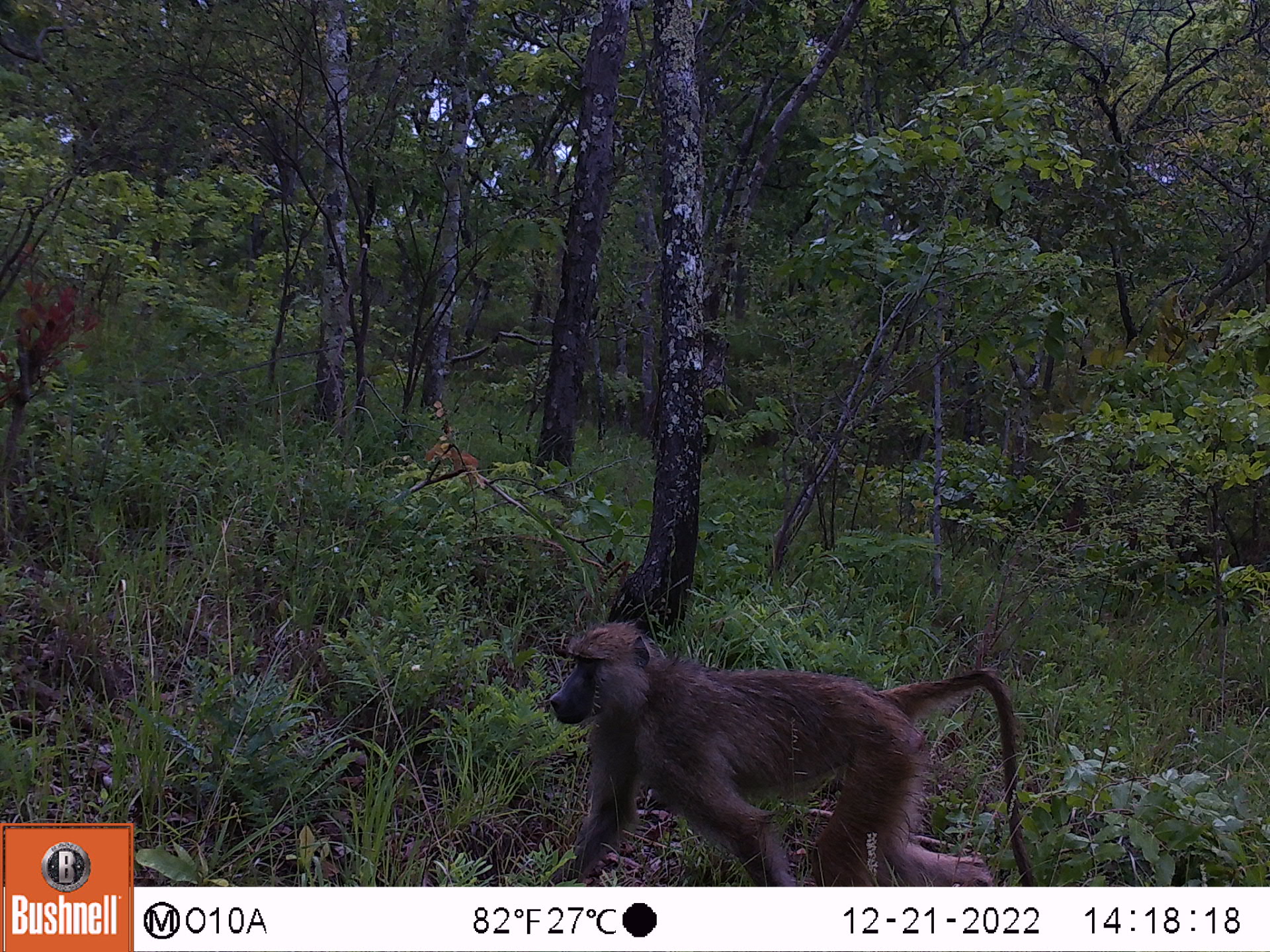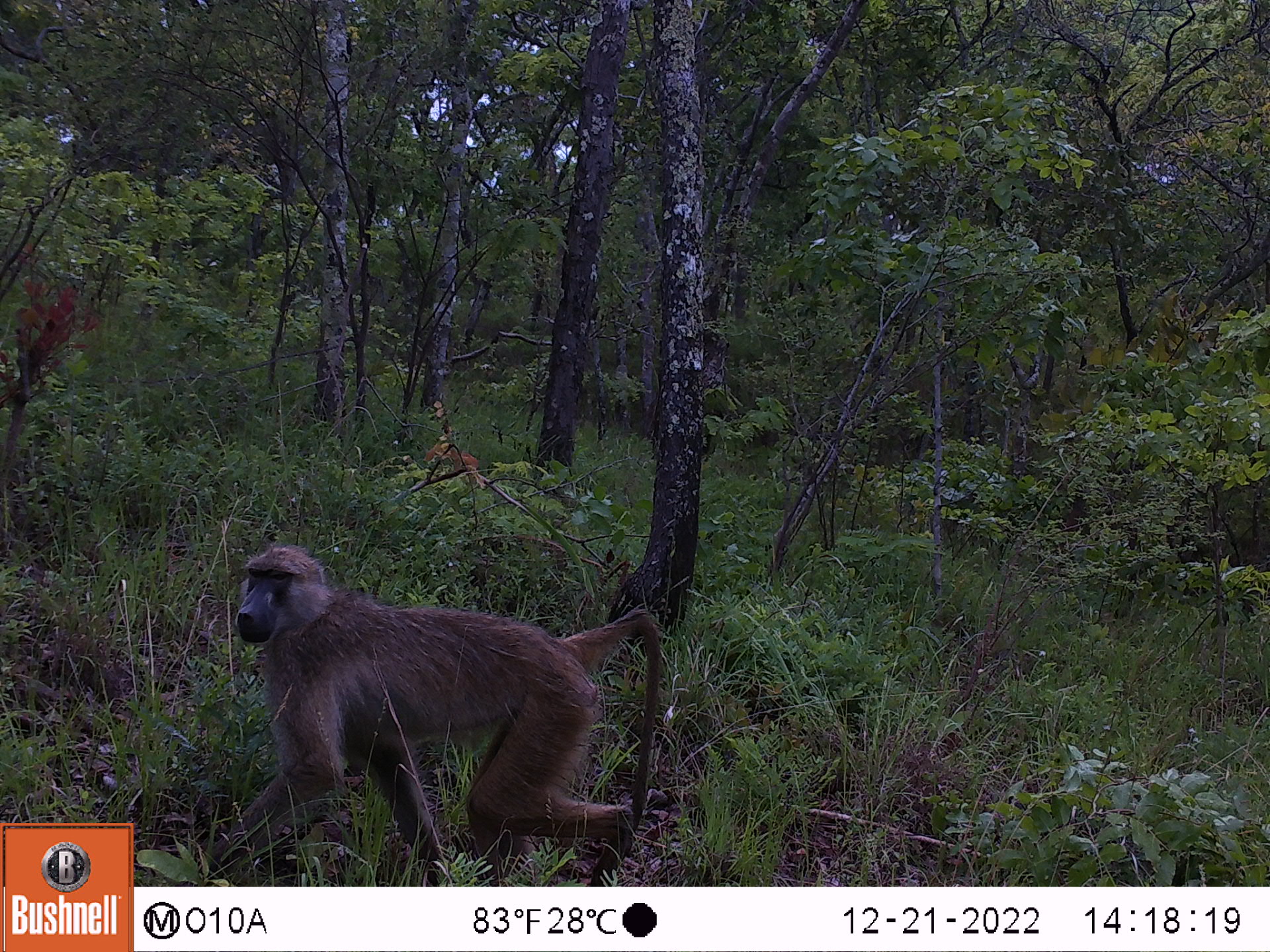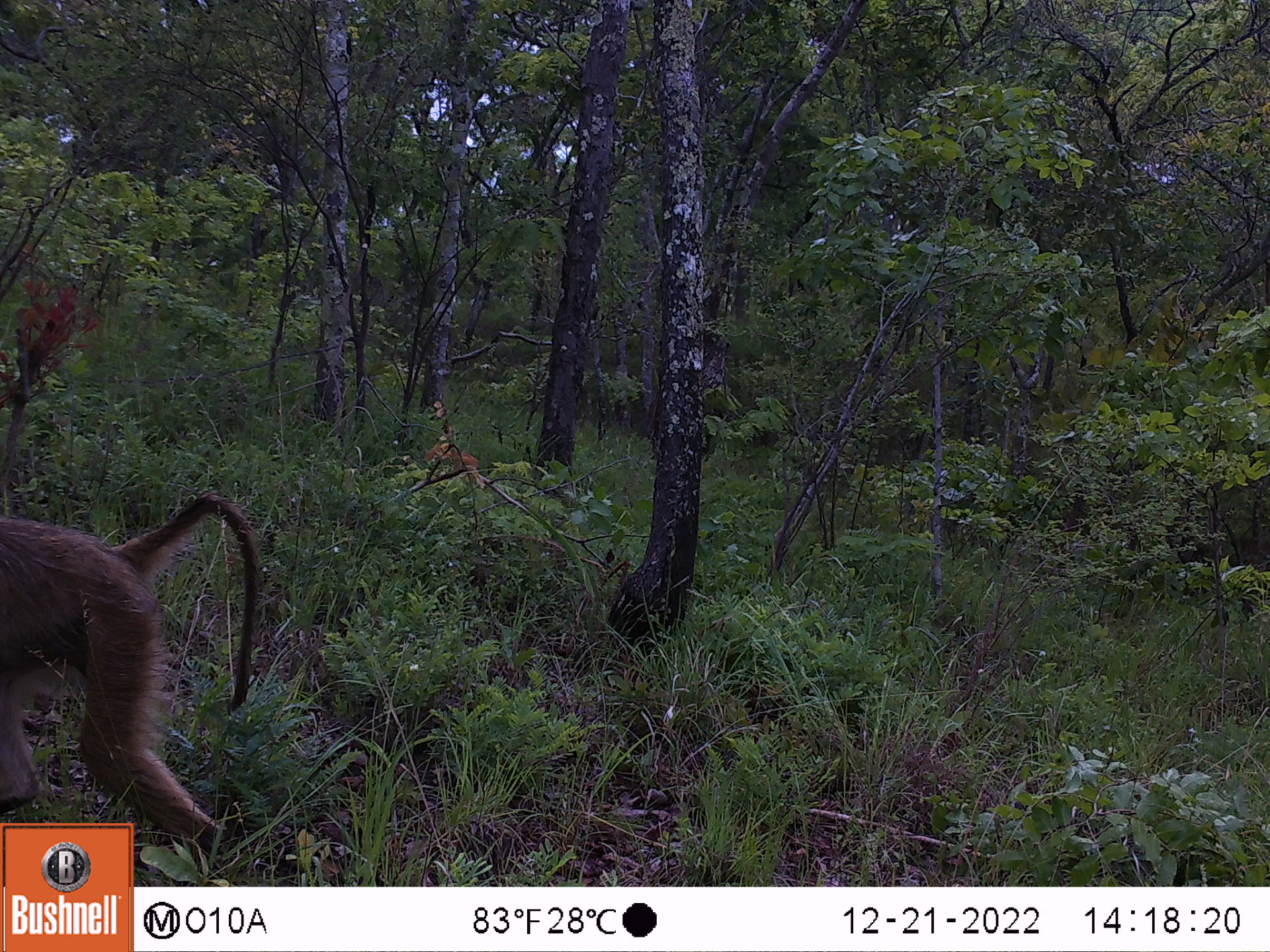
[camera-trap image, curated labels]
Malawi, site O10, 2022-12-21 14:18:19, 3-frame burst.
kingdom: Animalia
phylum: Chordata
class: Mammalia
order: Primates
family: Cercopithecidae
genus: Papio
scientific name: Papio cynocephalus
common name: yellow baboon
Yellow baboon (Papio cynocephalus), count 1.